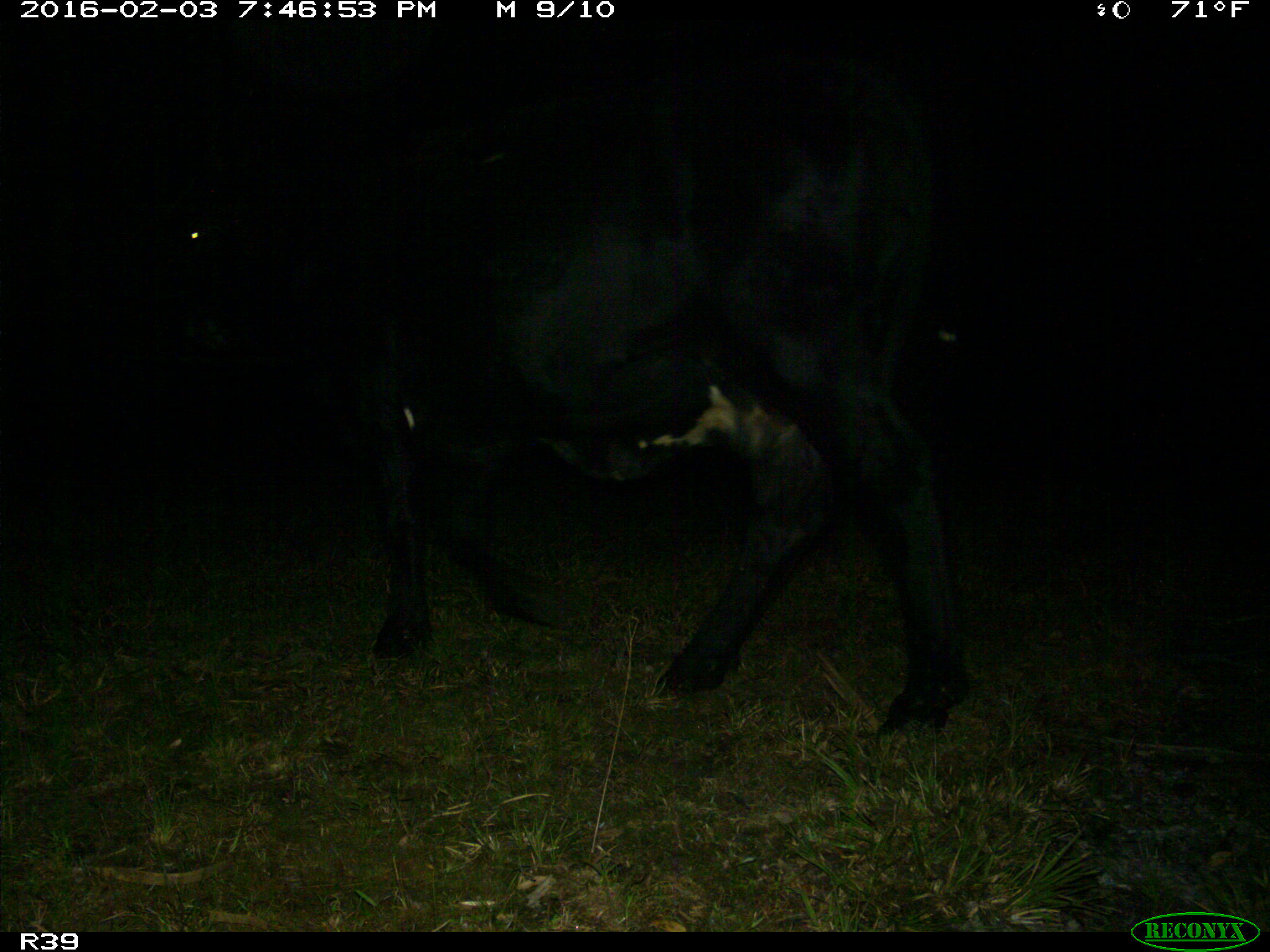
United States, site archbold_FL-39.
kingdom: Animalia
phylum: Chordata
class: Mammalia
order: Artiodactyla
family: Bovidae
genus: Bos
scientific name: Bos taurus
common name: domestic cow